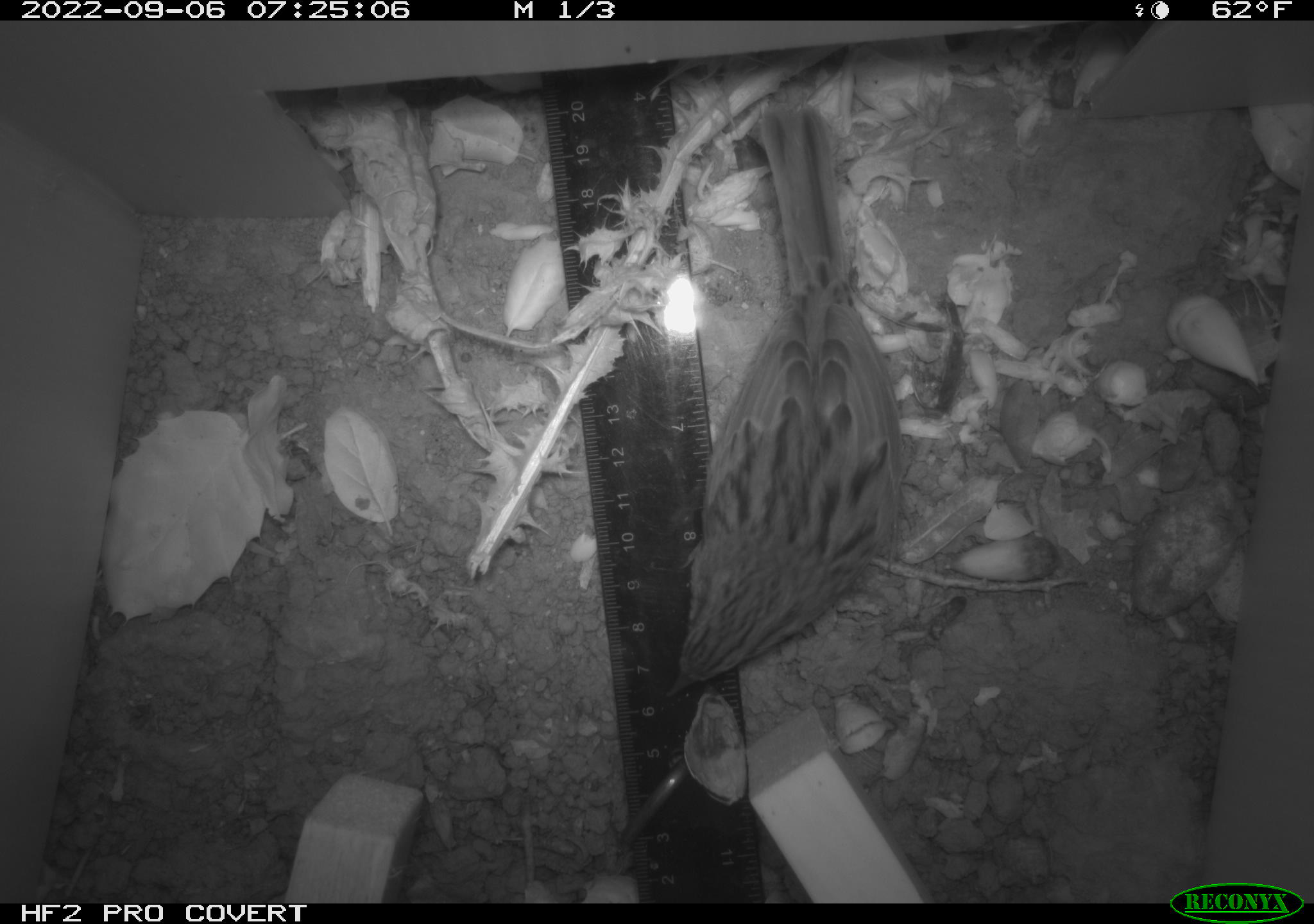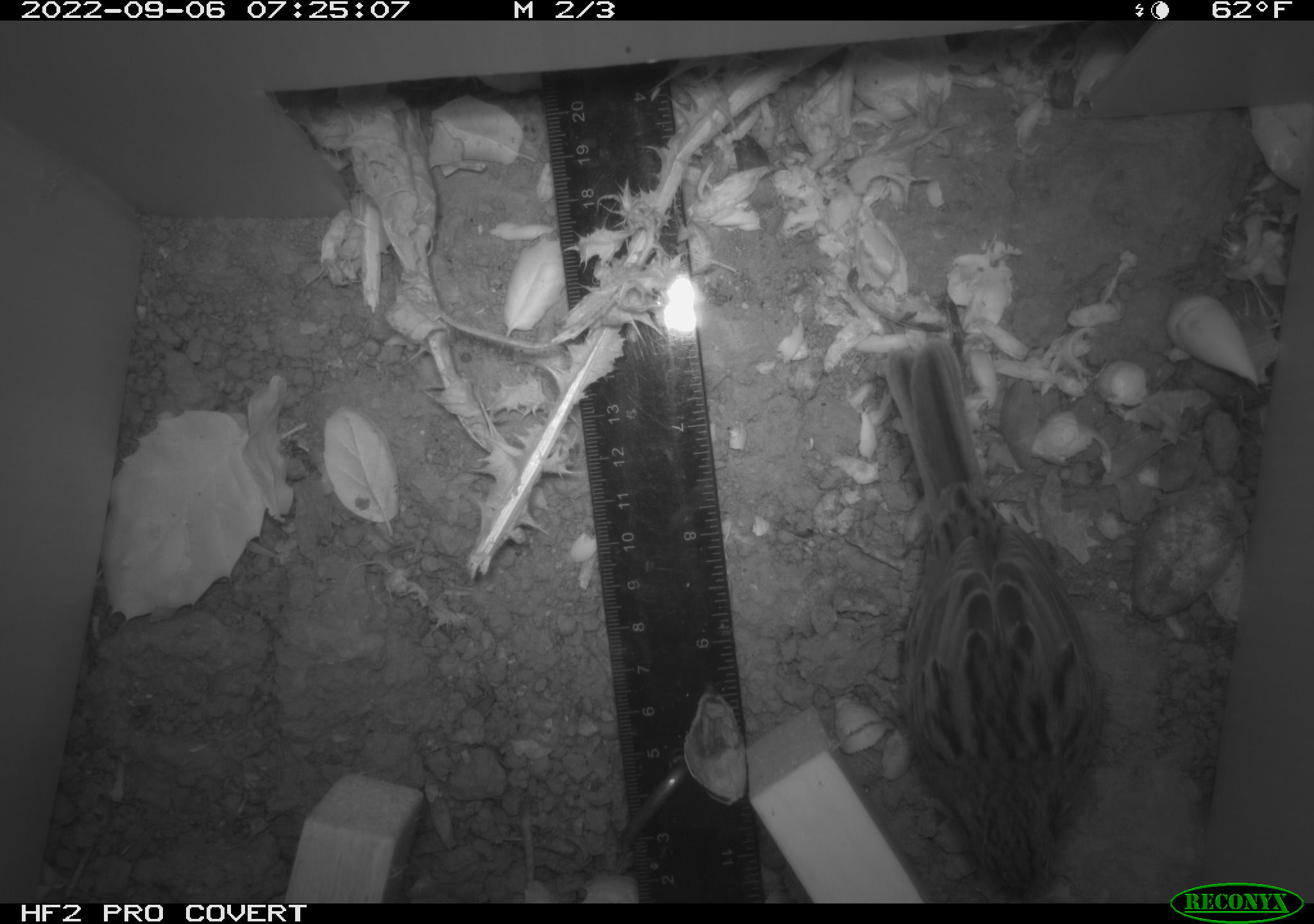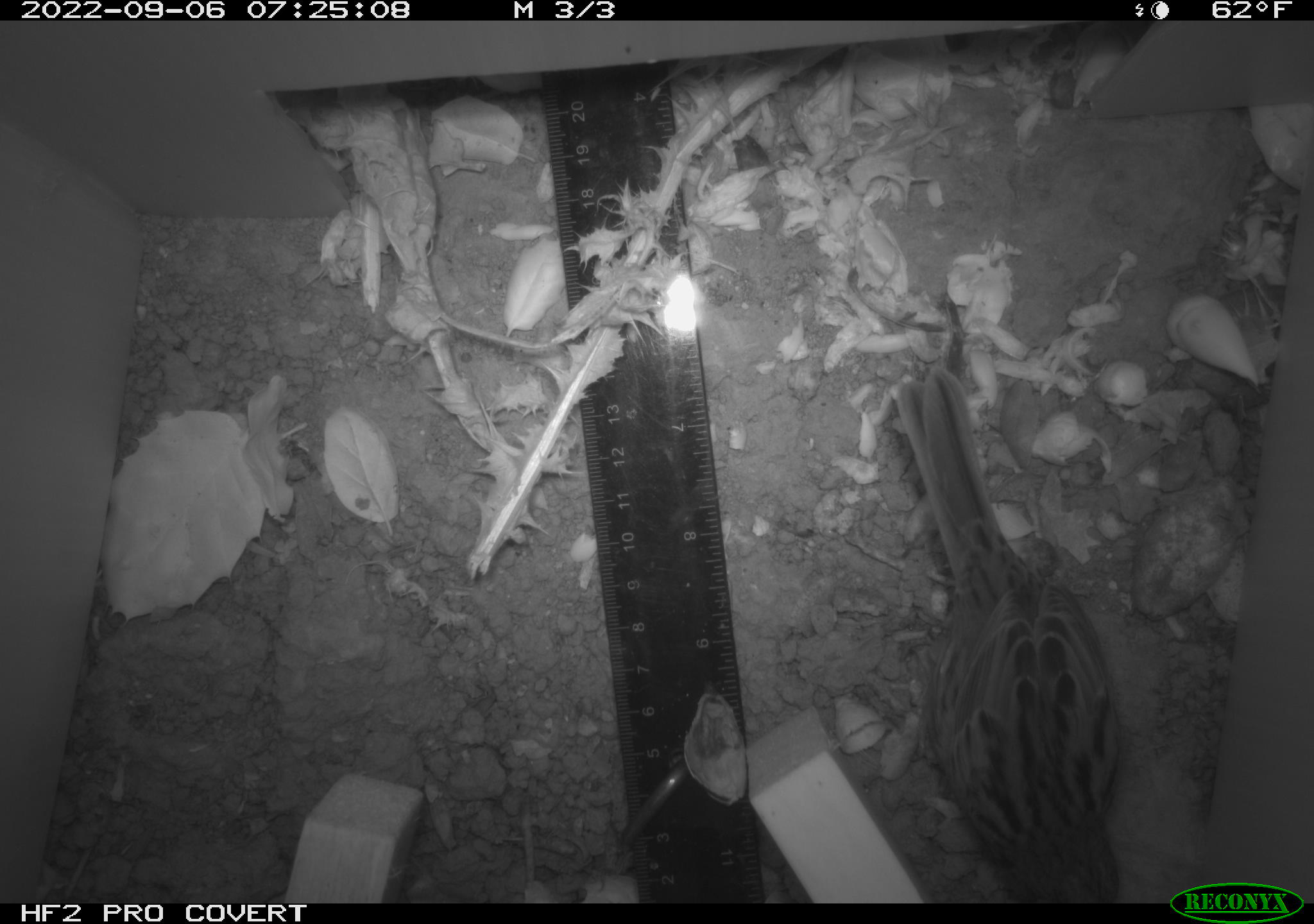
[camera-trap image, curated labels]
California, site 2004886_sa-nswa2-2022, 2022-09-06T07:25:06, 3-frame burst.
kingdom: Animalia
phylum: Chordata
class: Aves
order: Passeriformes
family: Passerellidae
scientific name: Passerellidae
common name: new world sparrows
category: passerellidae family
Passerellidae family (new world sparrows) (Passerellidae).